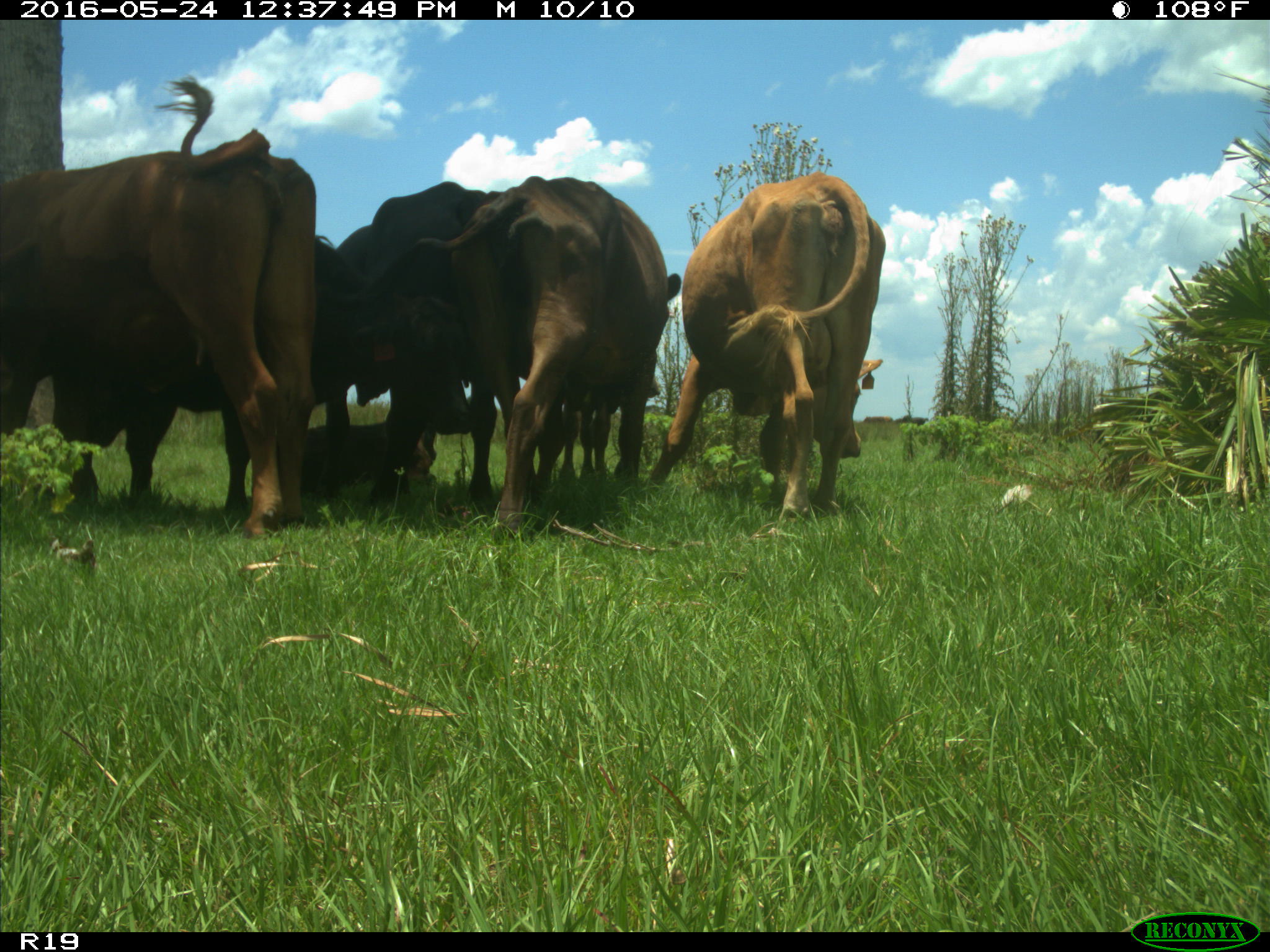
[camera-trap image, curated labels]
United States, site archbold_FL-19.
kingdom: Animalia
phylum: Chordata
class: Mammalia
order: Artiodactyla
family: Bovidae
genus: Bos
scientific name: Bos taurus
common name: domestic cow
Bos taurus (domestic cow).